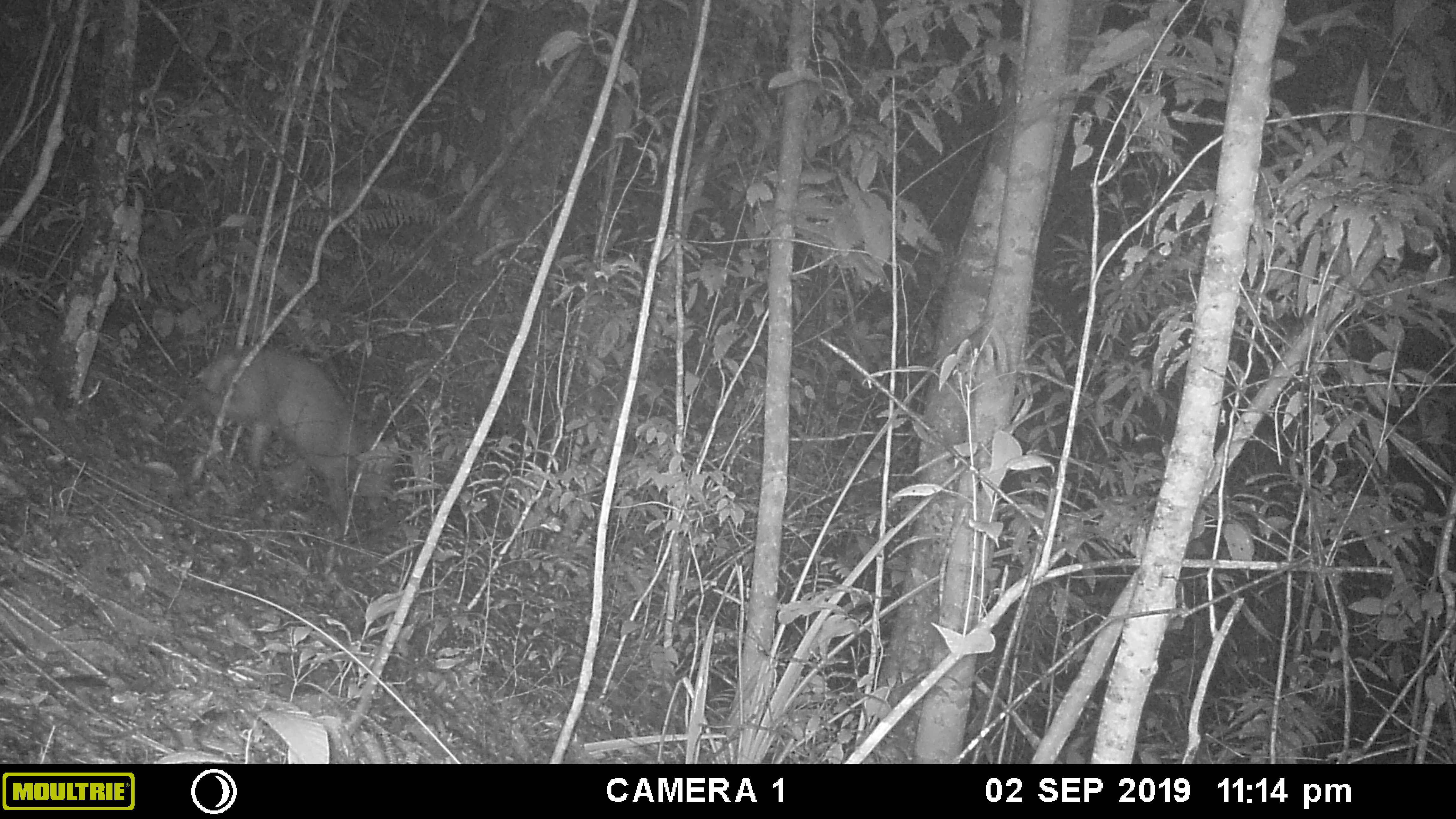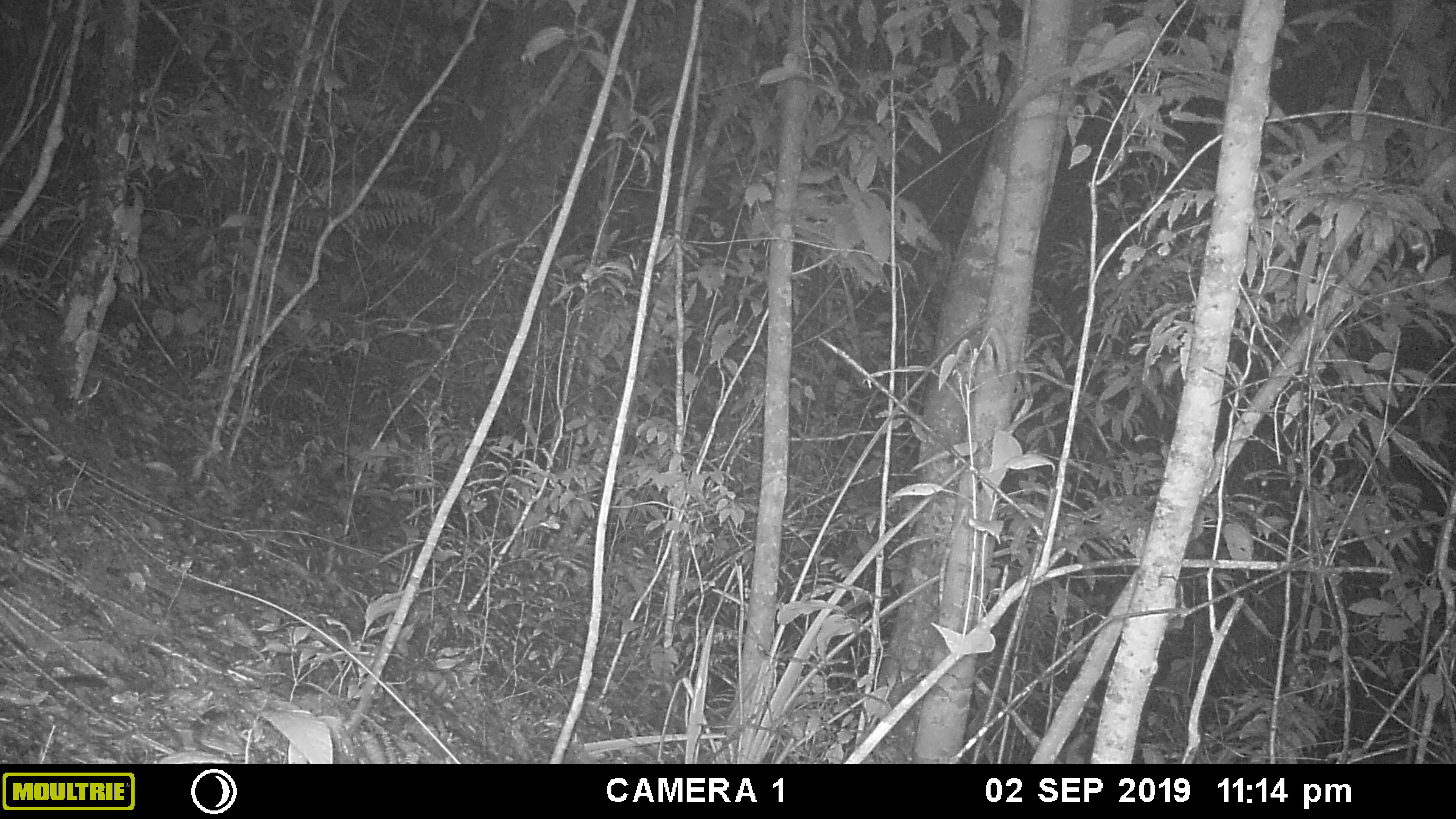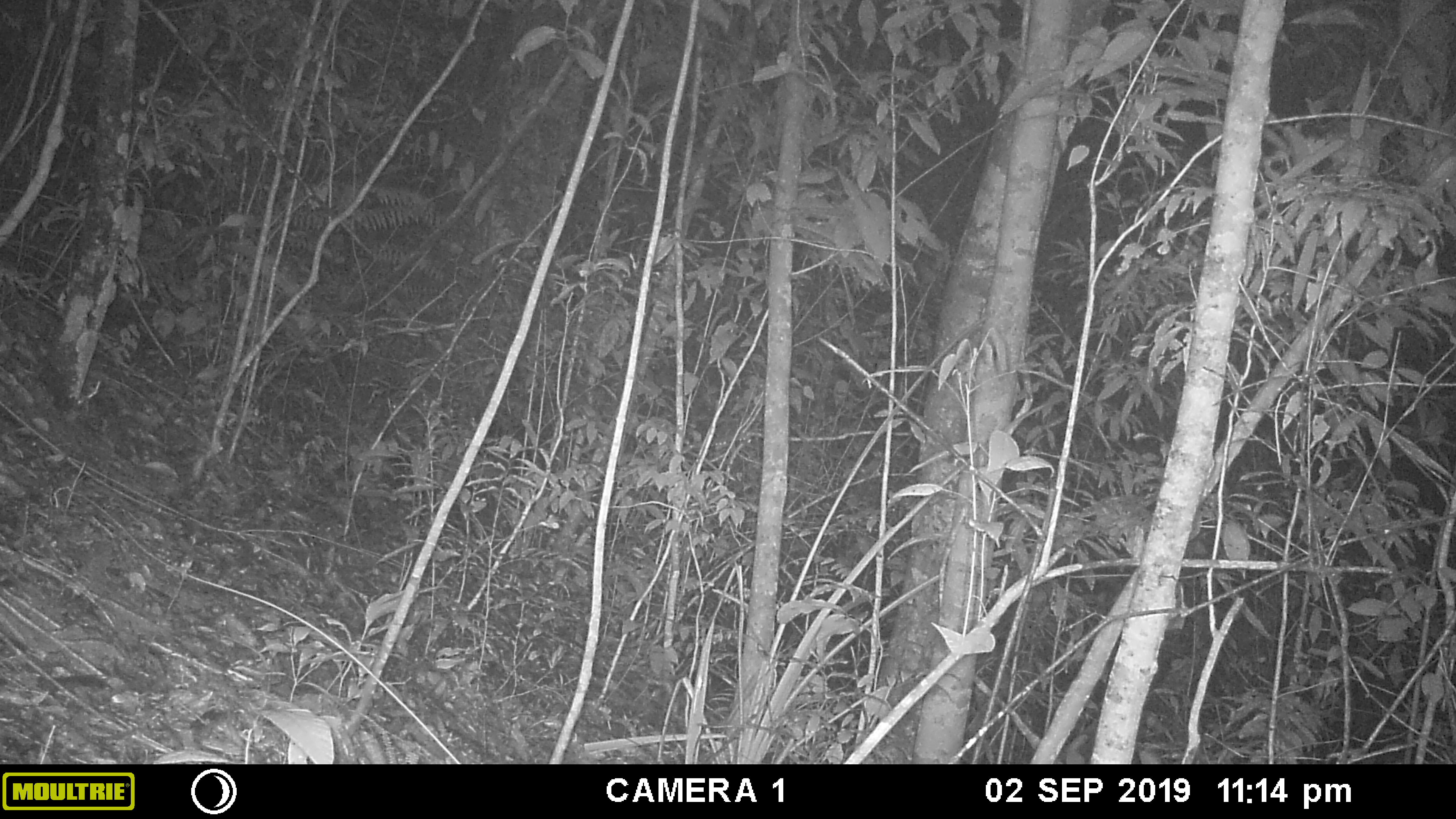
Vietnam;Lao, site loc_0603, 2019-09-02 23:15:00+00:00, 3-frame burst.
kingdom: Animalia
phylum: Chordata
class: Mammalia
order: Artiodactyla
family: Cervidae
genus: Muntiacus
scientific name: Muntiacus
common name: muntjacs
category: unidentified muntjac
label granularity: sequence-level